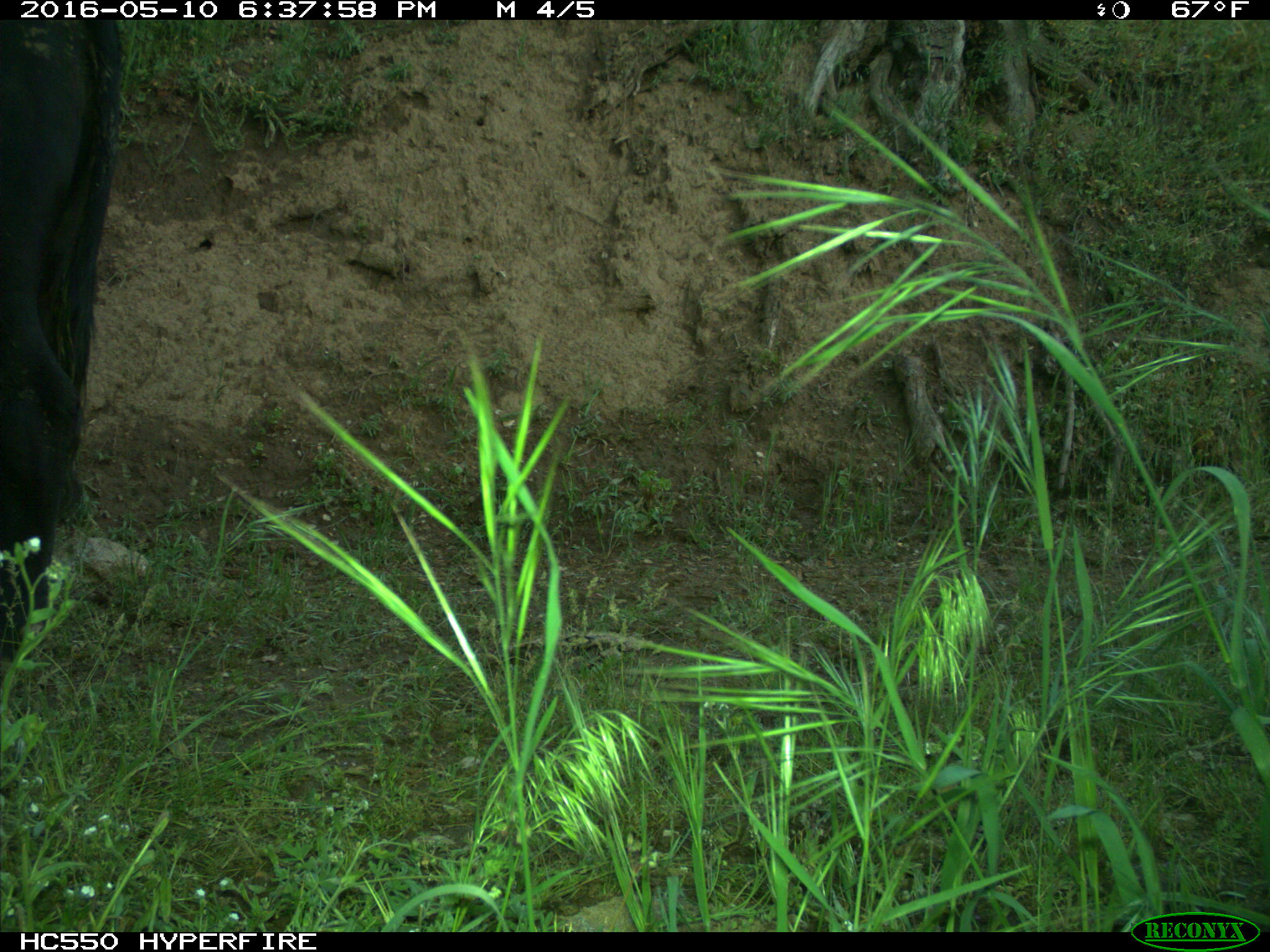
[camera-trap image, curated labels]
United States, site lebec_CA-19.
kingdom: Animalia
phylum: Chordata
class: Mammalia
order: Artiodactyla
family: Bovidae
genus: Bos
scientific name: Bos taurus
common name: domestic cow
Bos taurus (domestic cow).